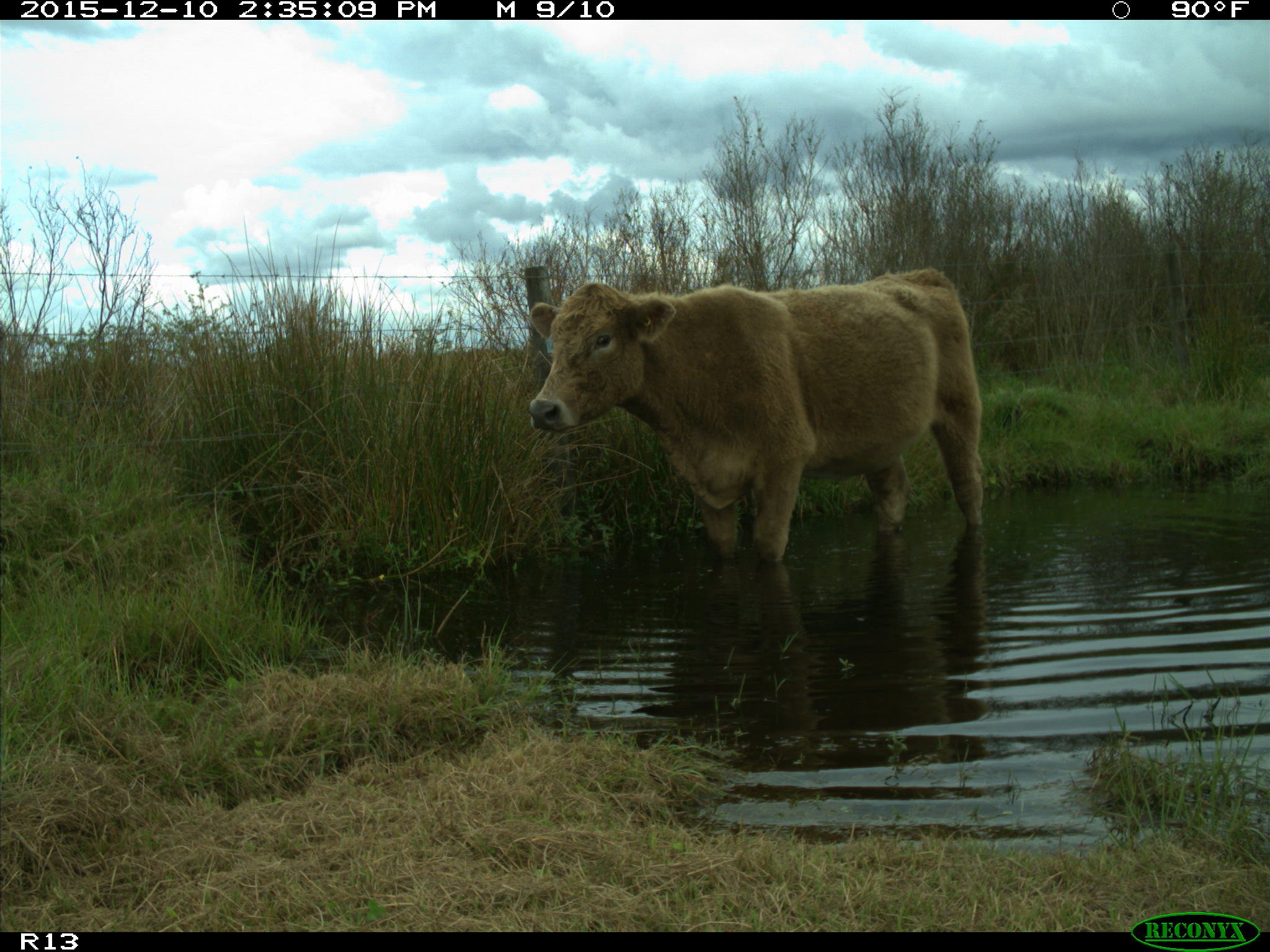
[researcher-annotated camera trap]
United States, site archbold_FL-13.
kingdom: Animalia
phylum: Chordata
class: Mammalia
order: Artiodactyla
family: Bovidae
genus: Bos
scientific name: Bos taurus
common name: domestic cow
Bos taurus (domestic cow).